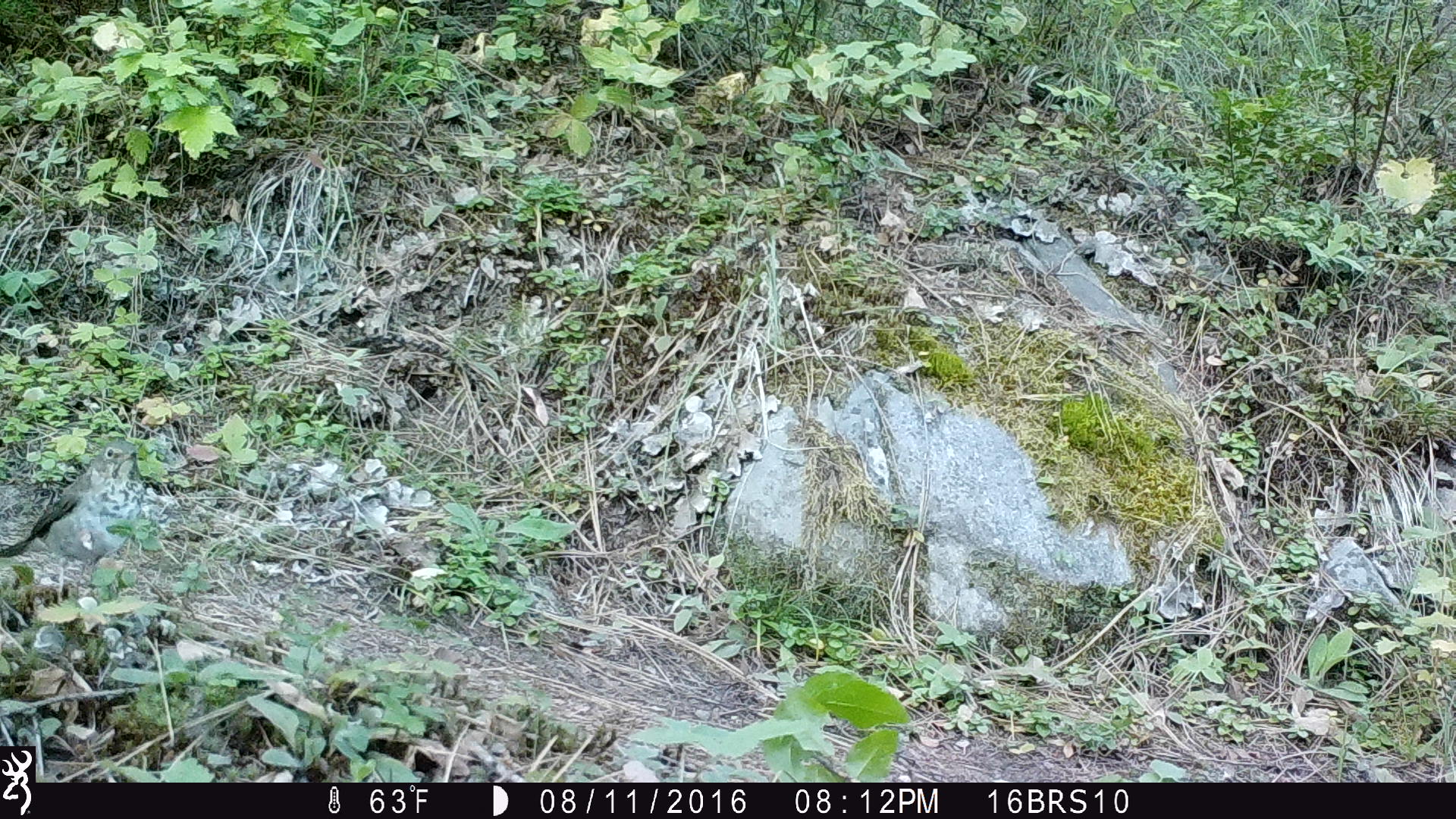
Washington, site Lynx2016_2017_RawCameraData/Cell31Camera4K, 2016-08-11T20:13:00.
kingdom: Animalia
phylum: Chordata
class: Aves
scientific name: Aves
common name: birds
Aves (birds). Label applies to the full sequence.